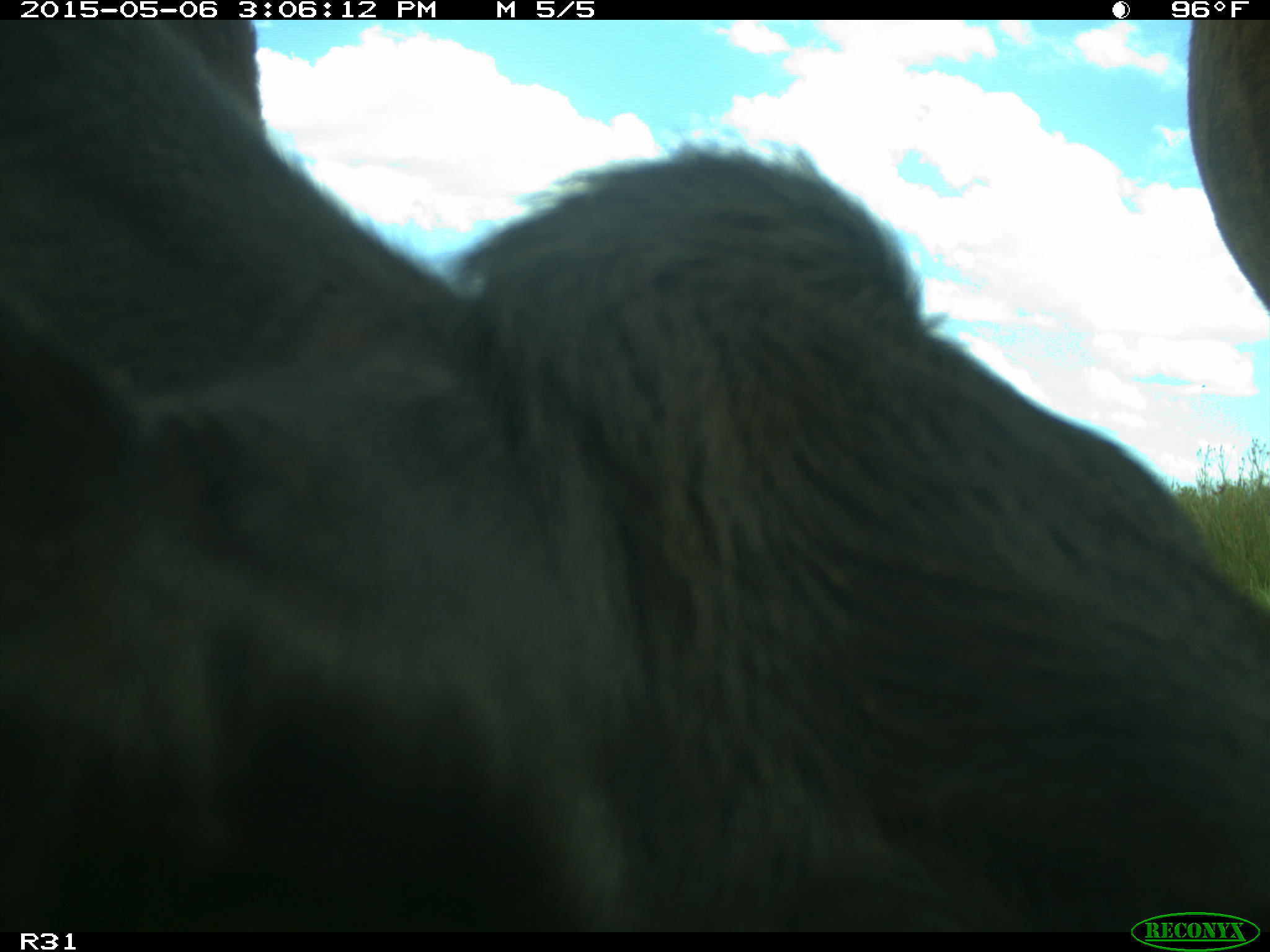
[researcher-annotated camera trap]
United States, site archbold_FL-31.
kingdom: Animalia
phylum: Chordata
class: Mammalia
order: Artiodactyla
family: Bovidae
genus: Bos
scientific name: Bos taurus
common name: domestic cow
Bos taurus (domestic cow).